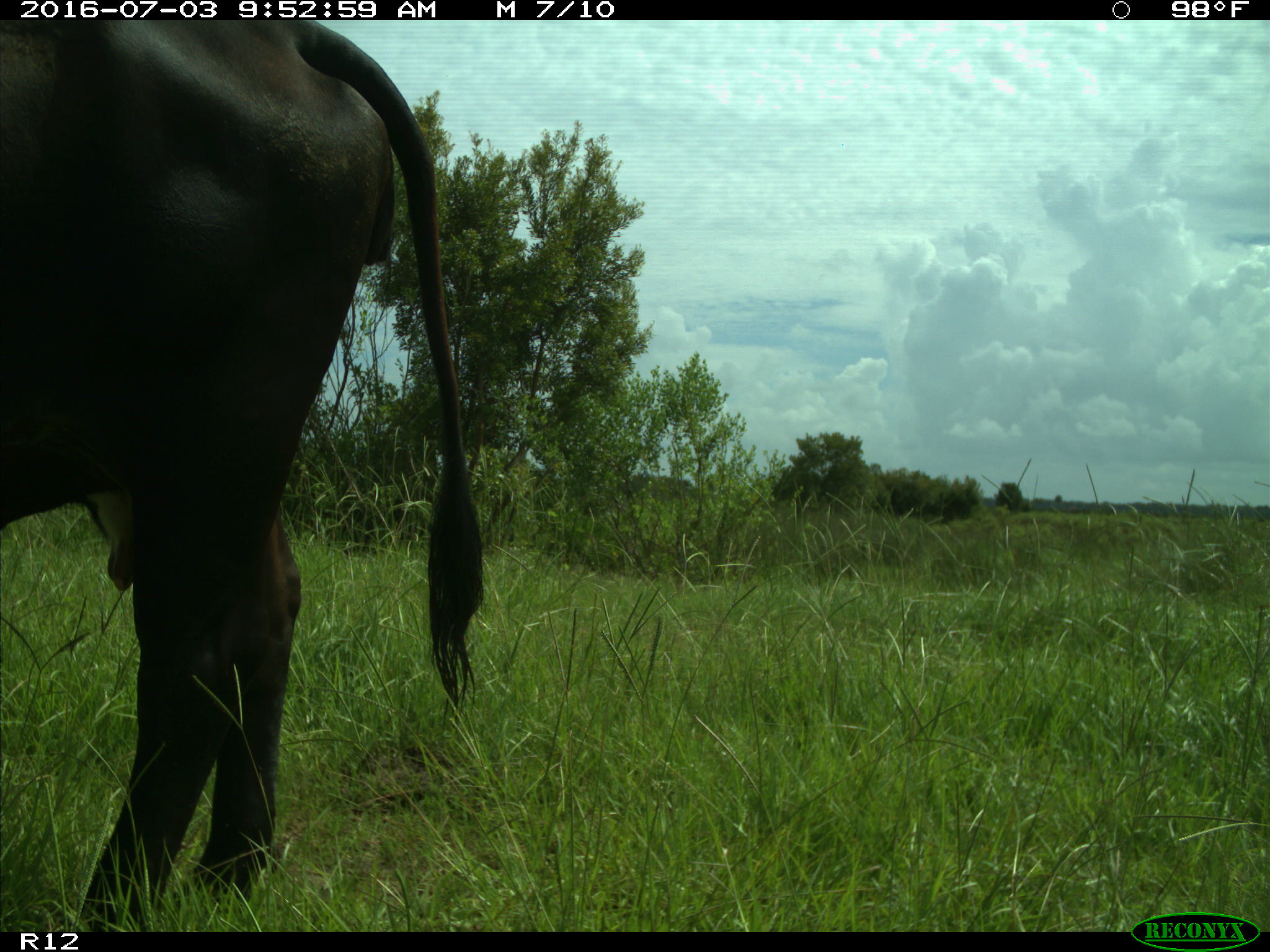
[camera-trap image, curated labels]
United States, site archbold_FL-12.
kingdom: Animalia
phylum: Chordata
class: Mammalia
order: Artiodactyla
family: Bovidae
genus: Bos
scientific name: Bos taurus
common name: domestic cow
Bos taurus (domestic cow).